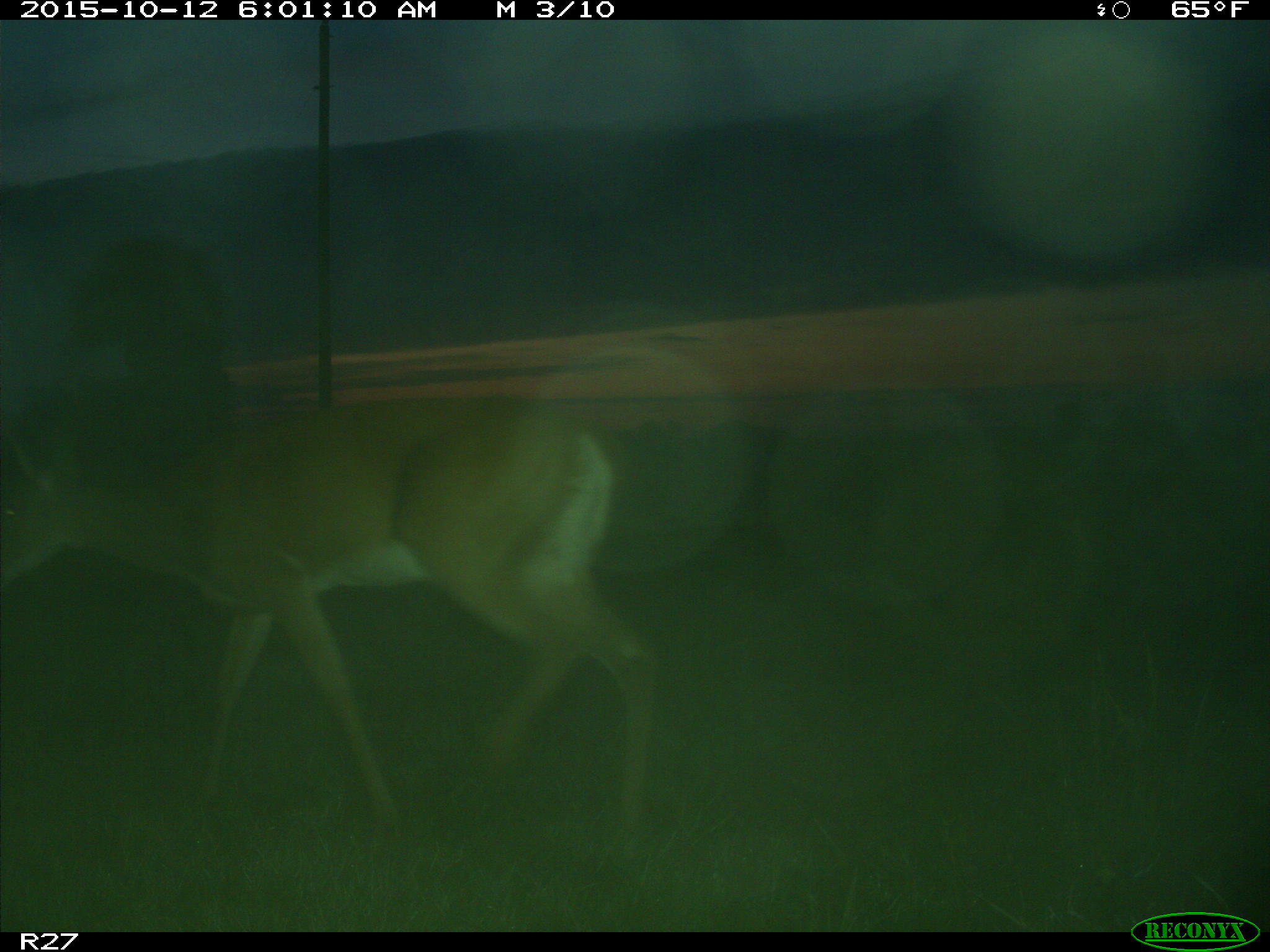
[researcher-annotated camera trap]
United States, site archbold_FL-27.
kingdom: Animalia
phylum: Chordata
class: Mammalia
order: Artiodactyla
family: Cervidae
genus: Odocoileus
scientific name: Odocoileus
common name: deer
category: unidentified deer